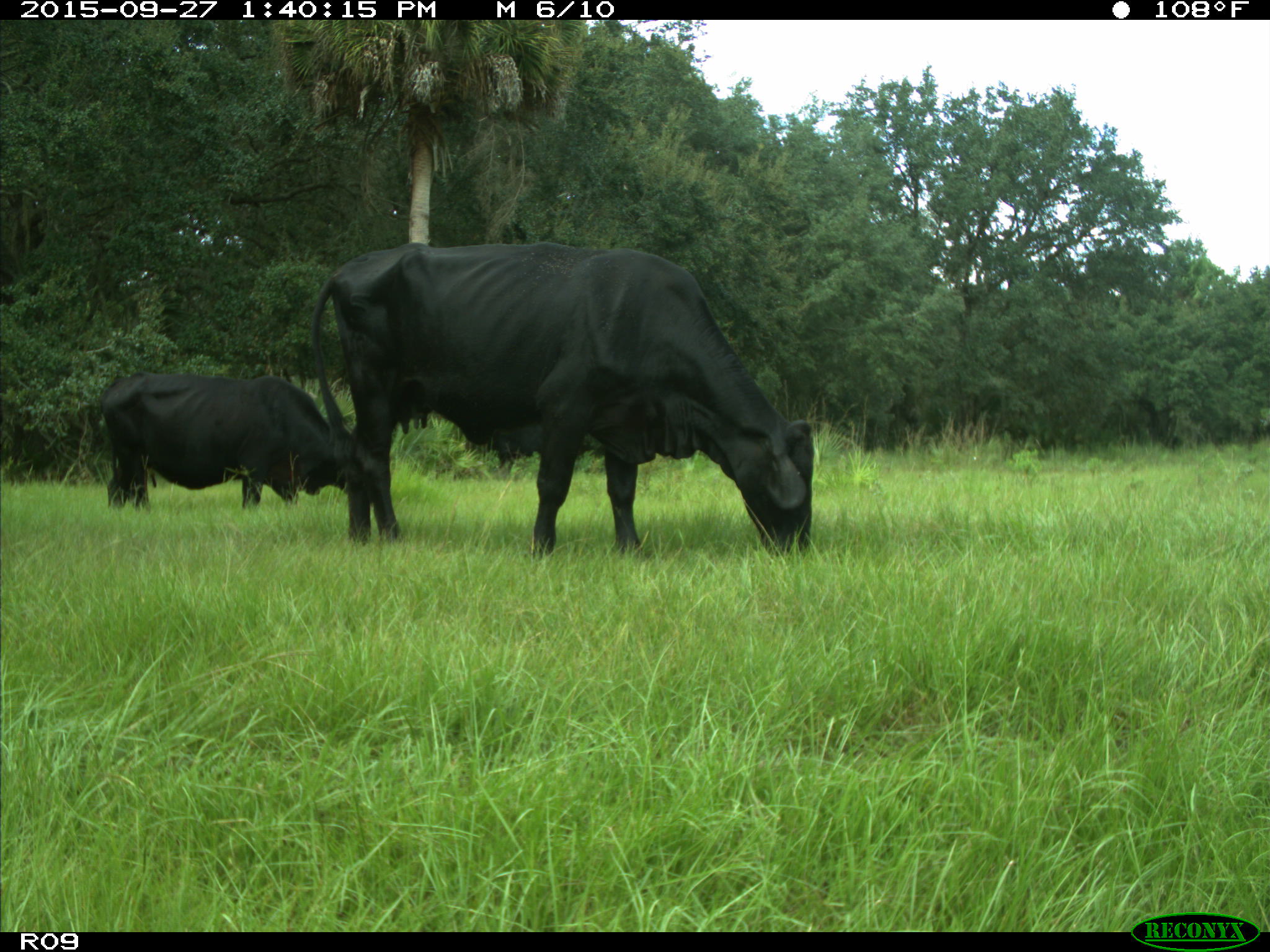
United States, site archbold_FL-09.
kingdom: Animalia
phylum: Chordata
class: Mammalia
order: Artiodactyla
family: Bovidae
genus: Bos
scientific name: Bos taurus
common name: domestic cow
Bos taurus (domestic cow).